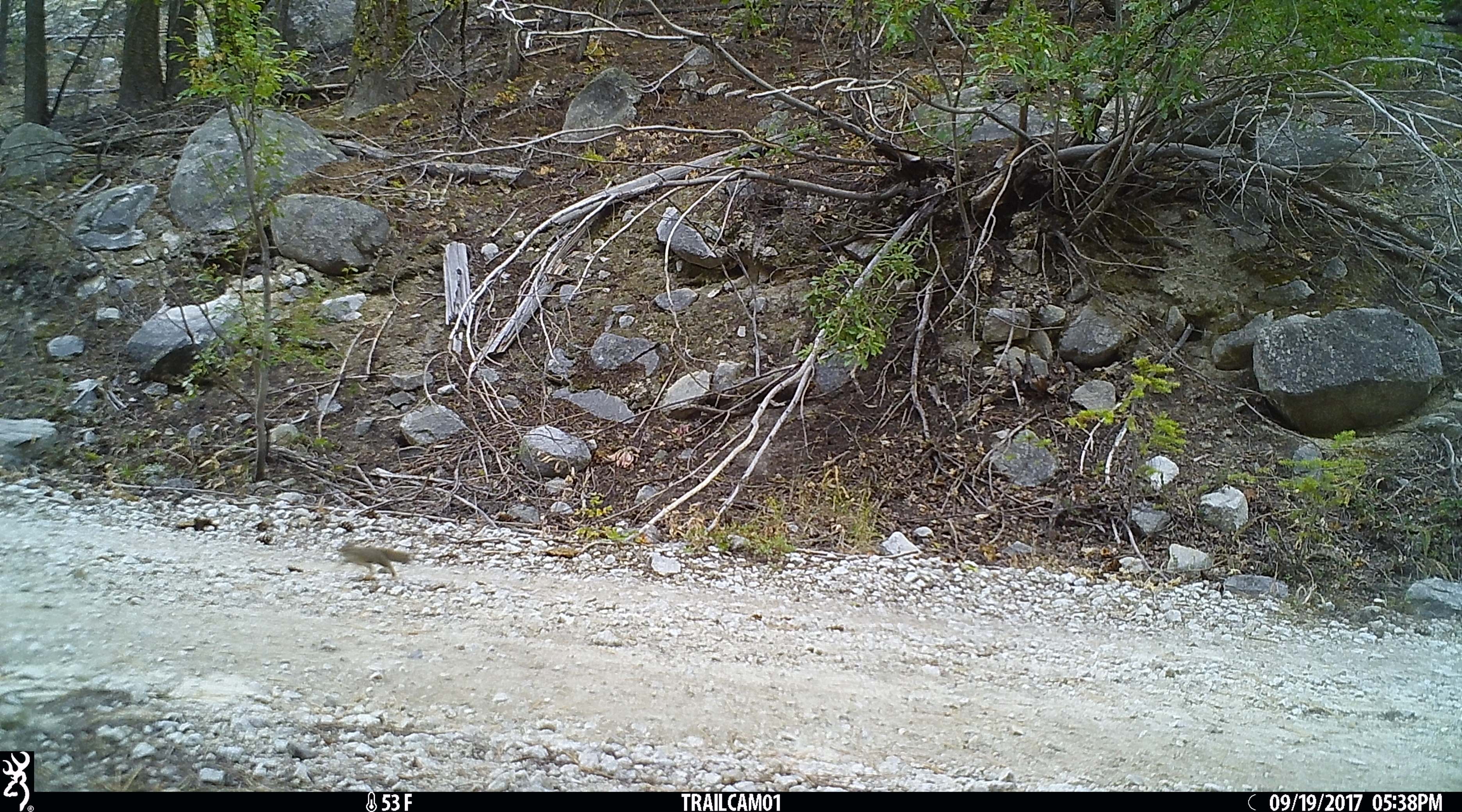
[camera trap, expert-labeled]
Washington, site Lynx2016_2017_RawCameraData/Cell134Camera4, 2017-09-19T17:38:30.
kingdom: Animalia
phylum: Chordata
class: Mammalia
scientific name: Mammalia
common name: small mammal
Small mammal (Mammalia). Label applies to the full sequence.